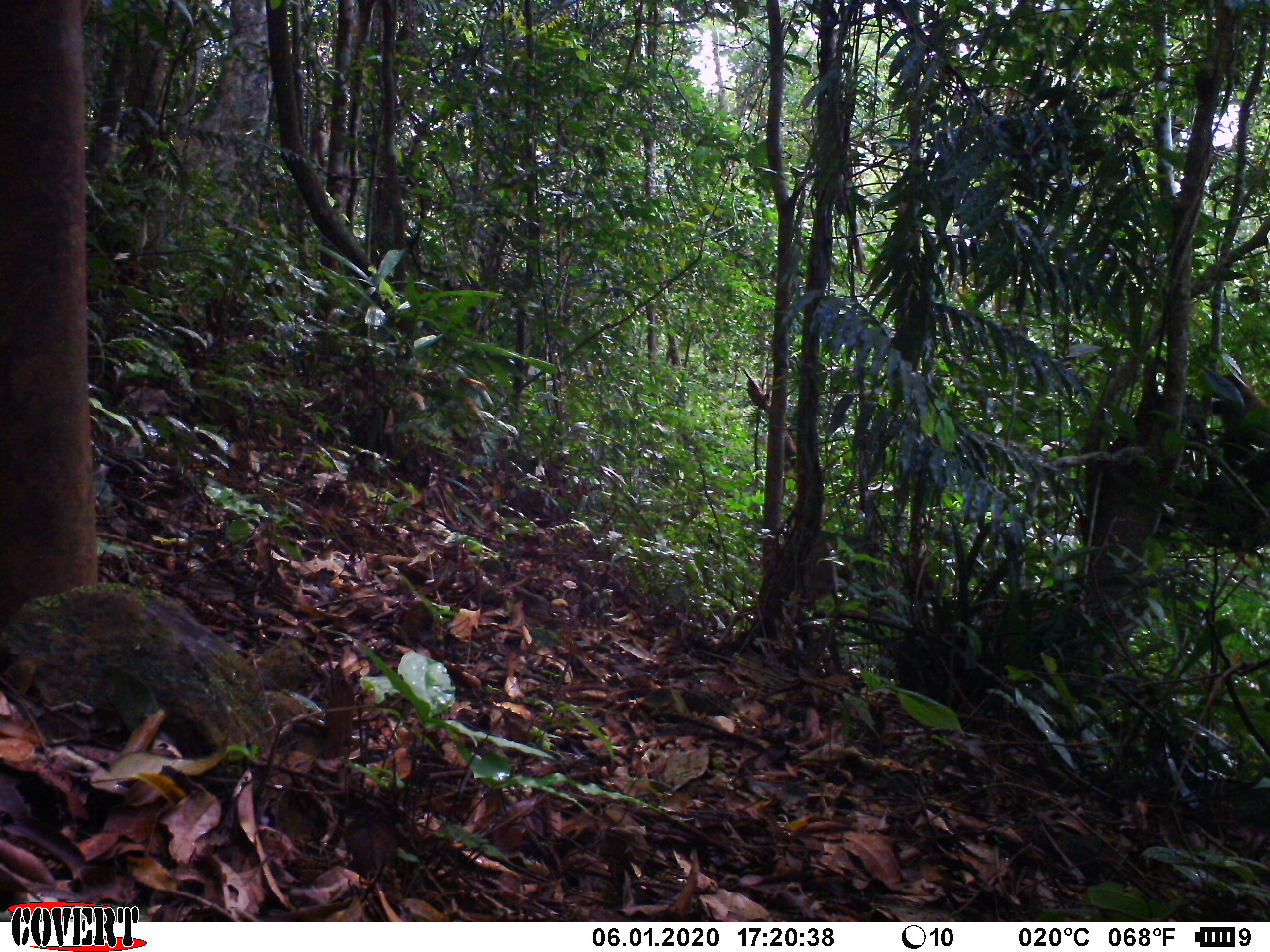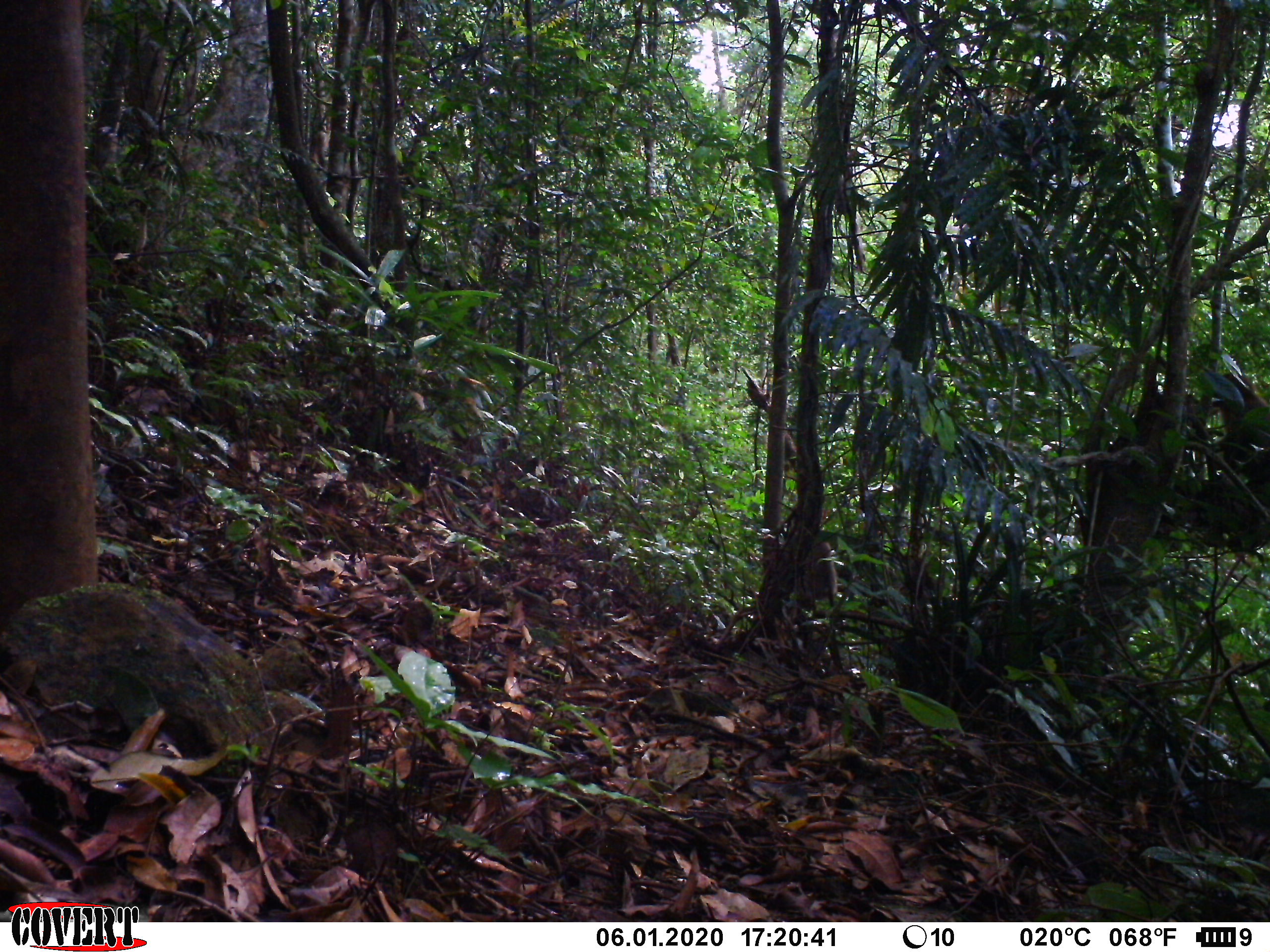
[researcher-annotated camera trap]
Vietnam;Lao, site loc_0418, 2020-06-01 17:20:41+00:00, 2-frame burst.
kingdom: Animalia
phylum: Chordata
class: Mammalia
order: Primates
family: Cercopithecidae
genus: Macaca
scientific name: Macaca nemestrina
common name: pig-tailed macaque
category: pig tailed macaque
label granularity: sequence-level